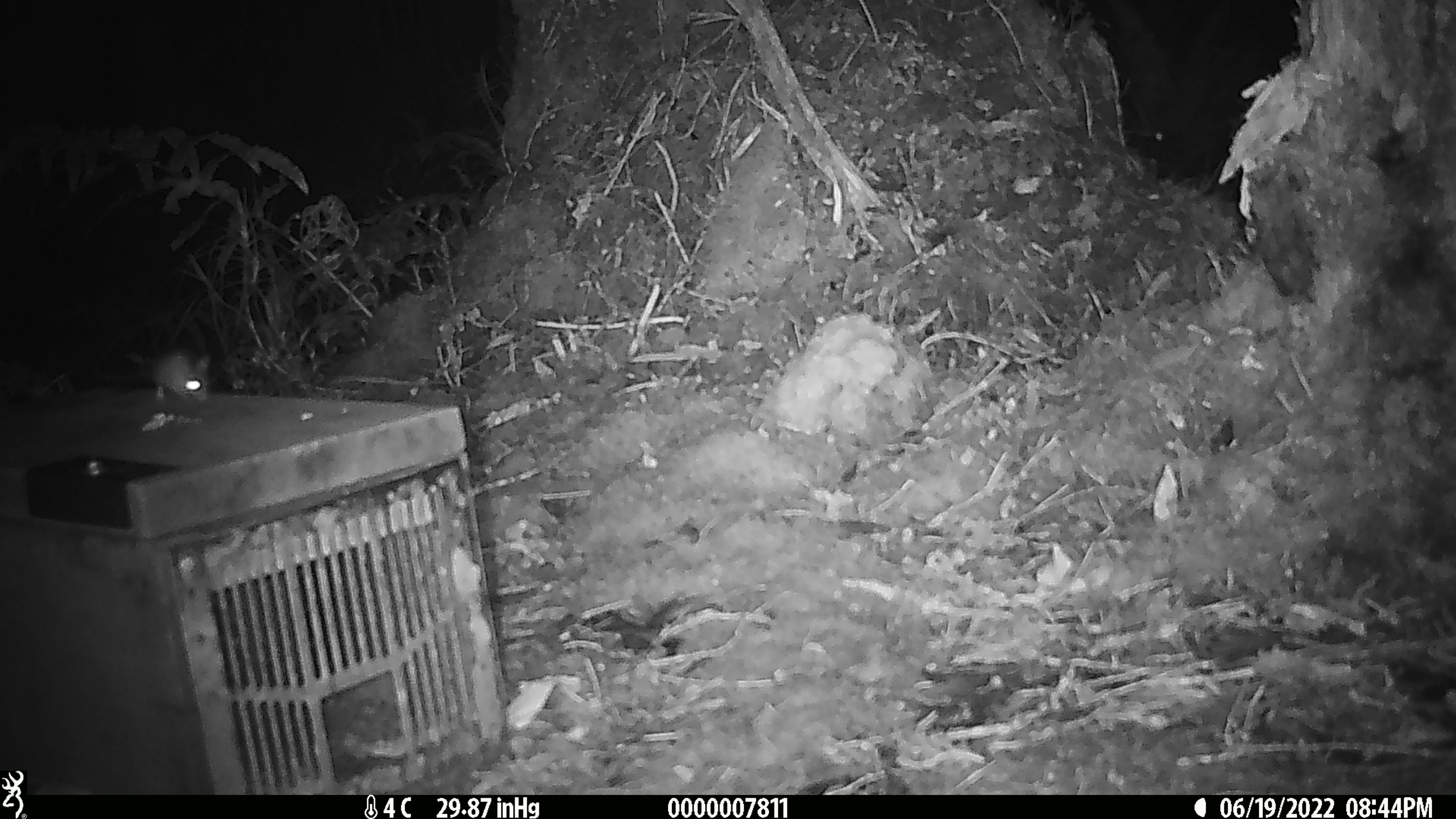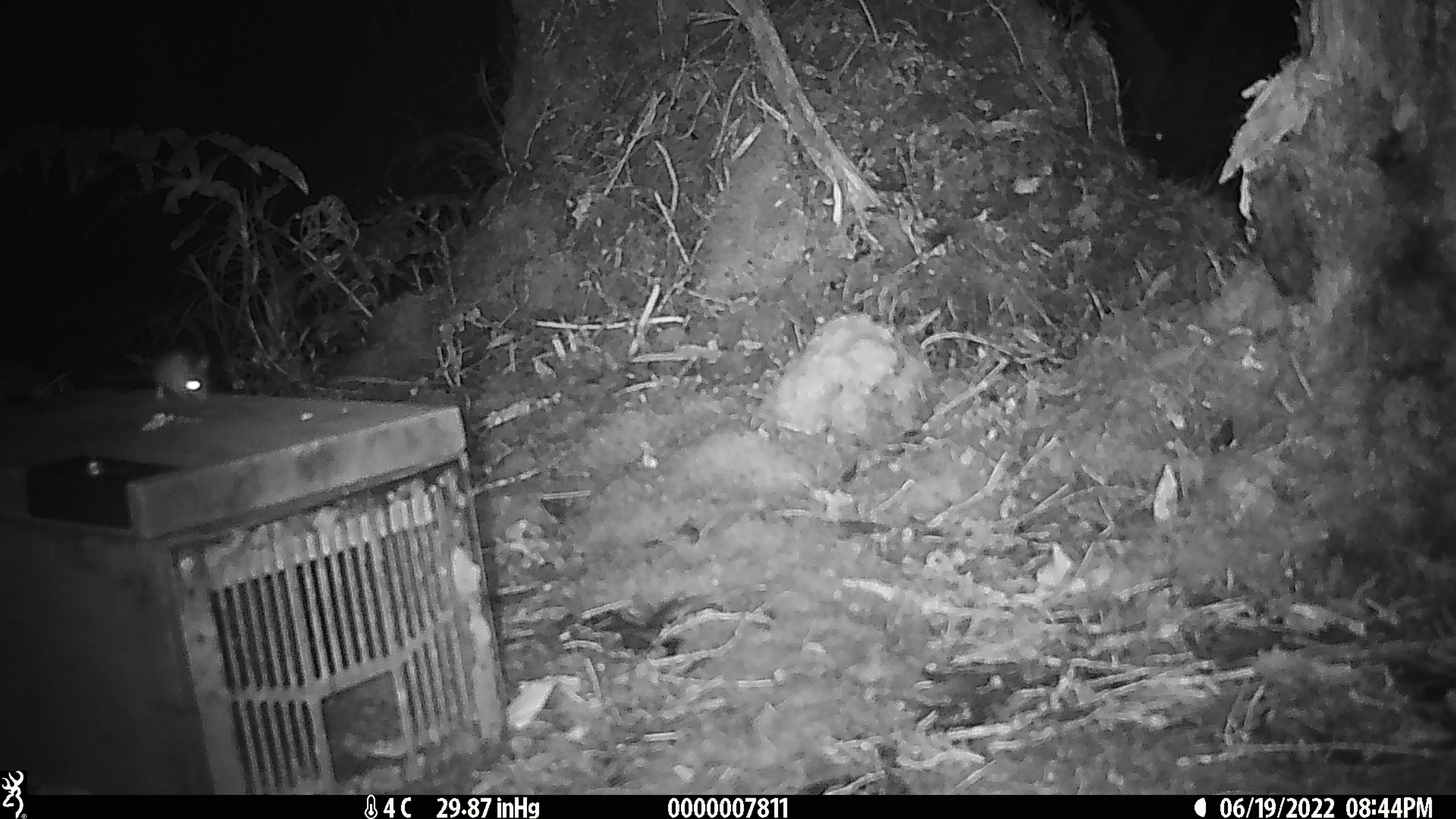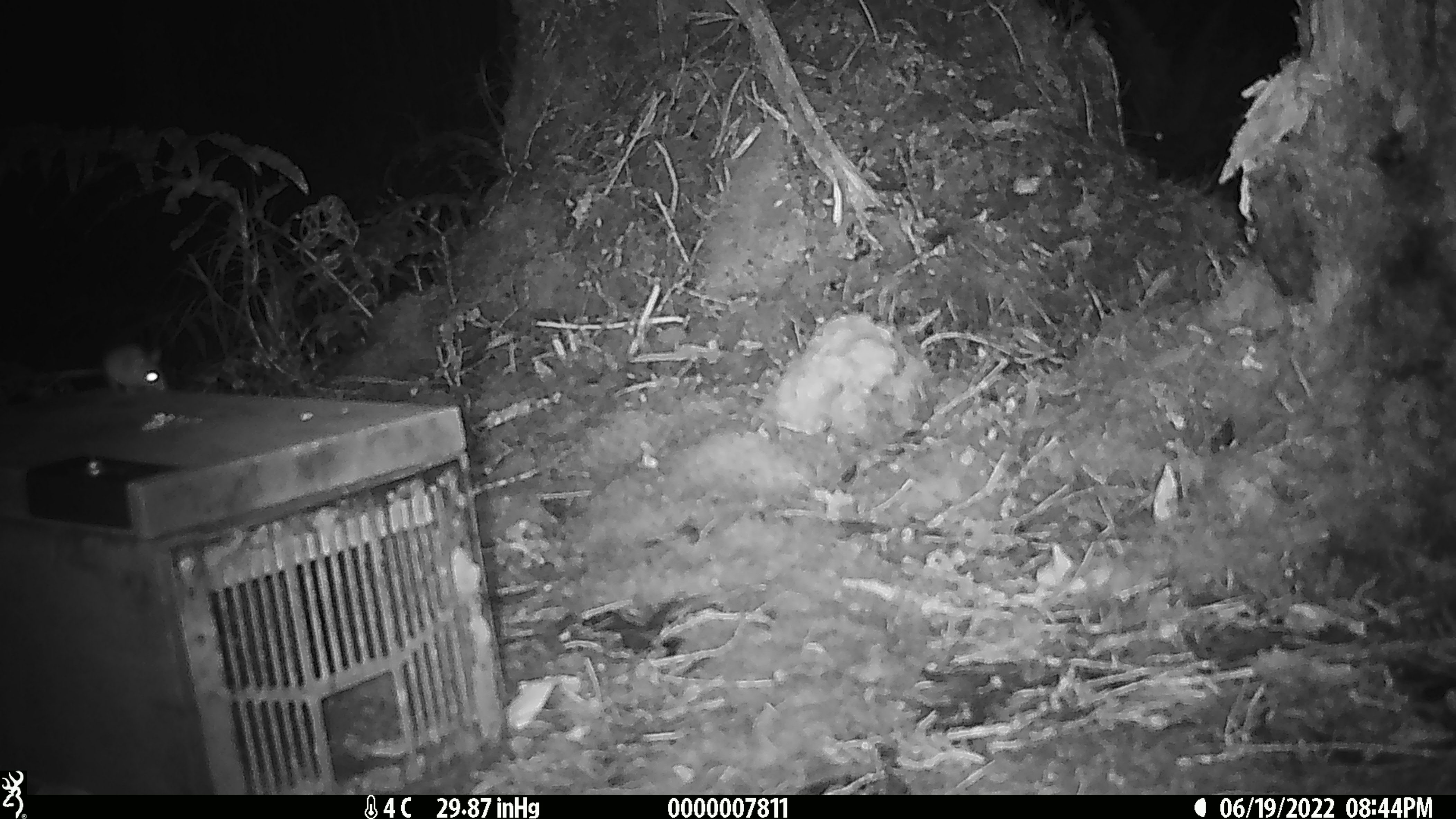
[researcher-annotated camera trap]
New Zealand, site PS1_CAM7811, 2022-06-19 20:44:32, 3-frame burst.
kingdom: Animalia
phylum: Chordata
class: Mammalia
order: Rodentia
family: Muridae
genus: Mus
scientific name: Mus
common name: mouse